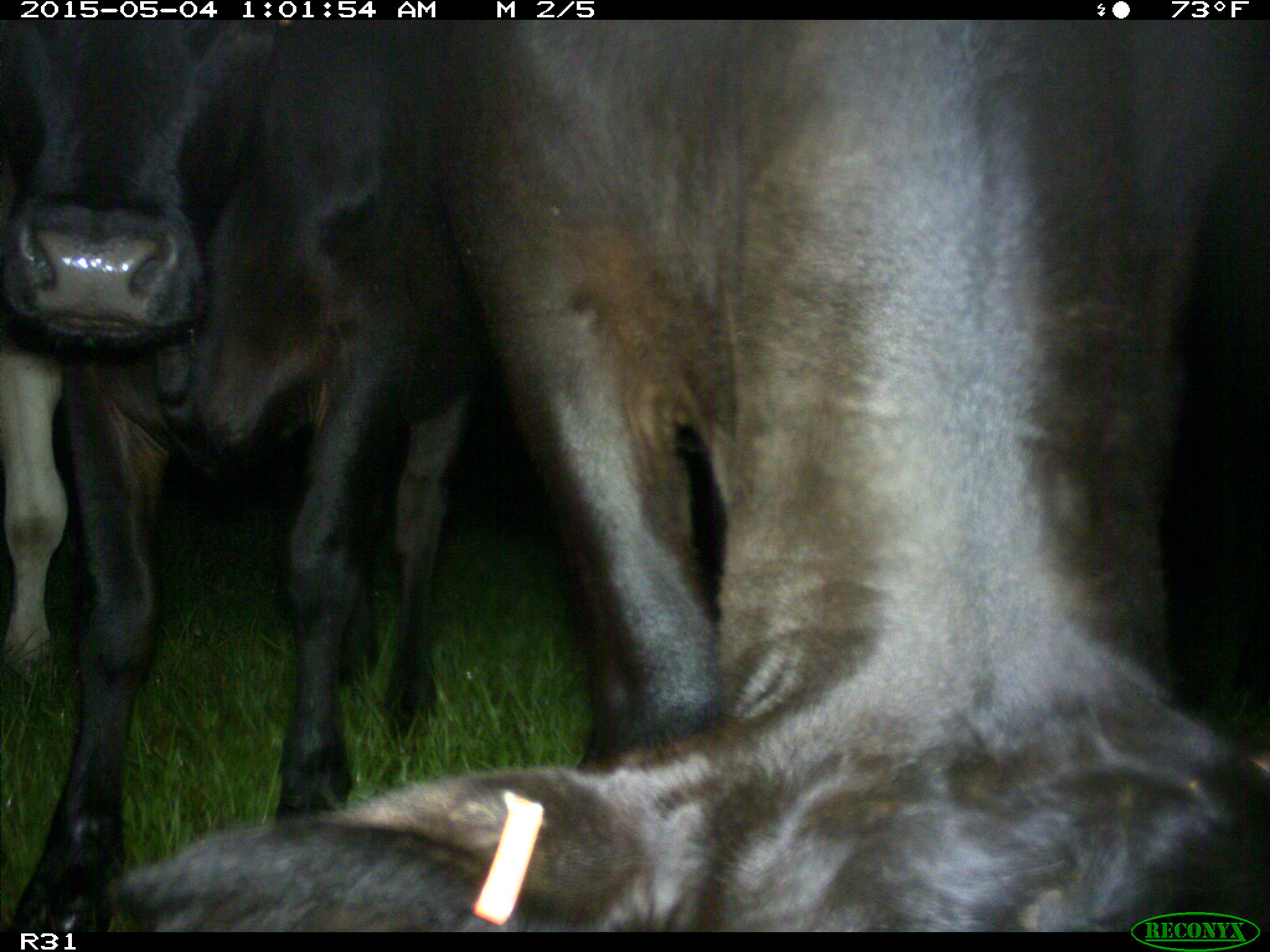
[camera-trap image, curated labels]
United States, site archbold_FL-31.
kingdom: Animalia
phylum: Chordata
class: Mammalia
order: Artiodactyla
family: Bovidae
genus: Bos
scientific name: Bos taurus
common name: domestic cow